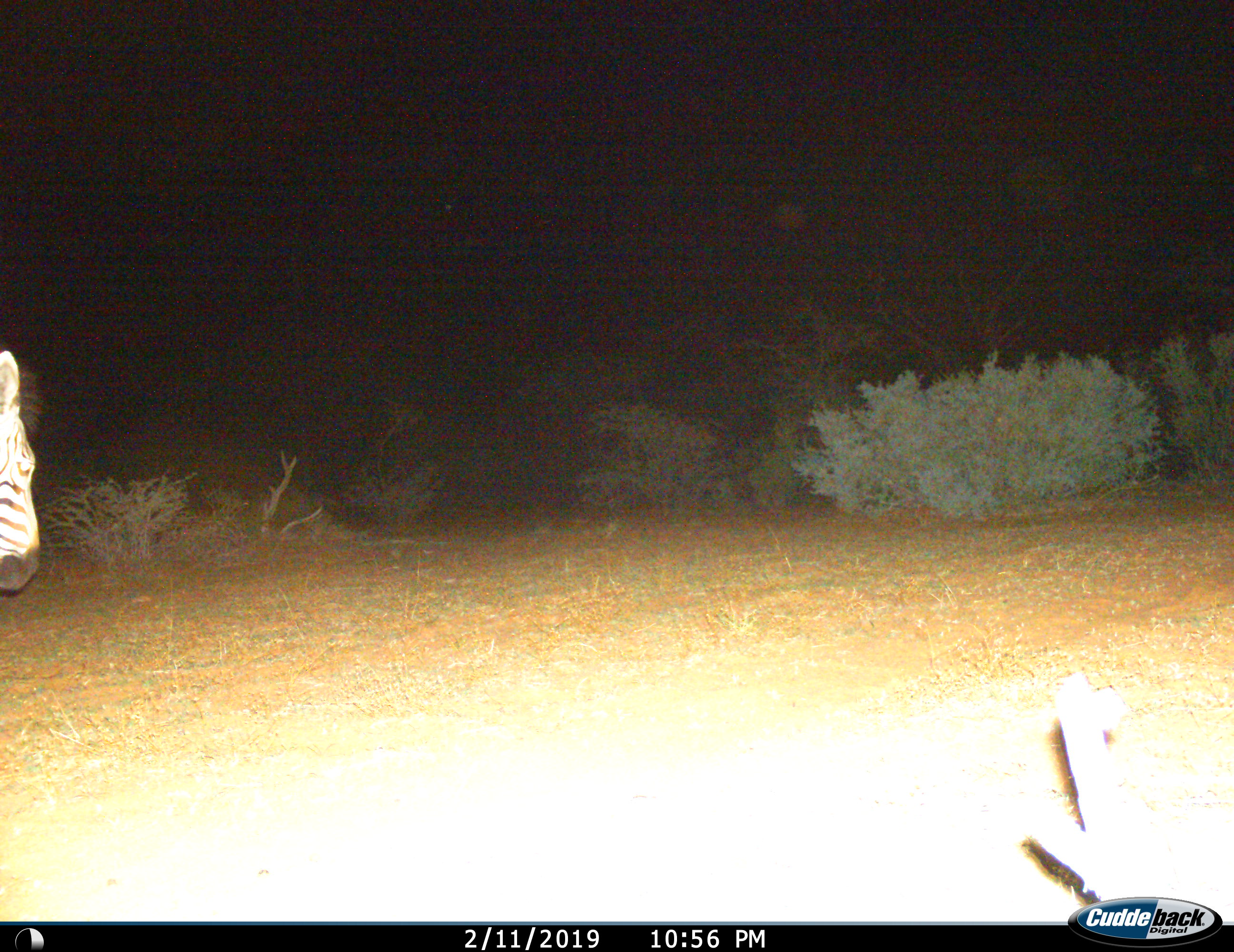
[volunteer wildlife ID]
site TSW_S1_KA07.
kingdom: Animalia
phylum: Chordata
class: Mammalia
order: Perissodactyla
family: Equidae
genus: Equus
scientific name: Equus quagga burchellii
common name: burchell's zebra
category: zebraburchells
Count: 1.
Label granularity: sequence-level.